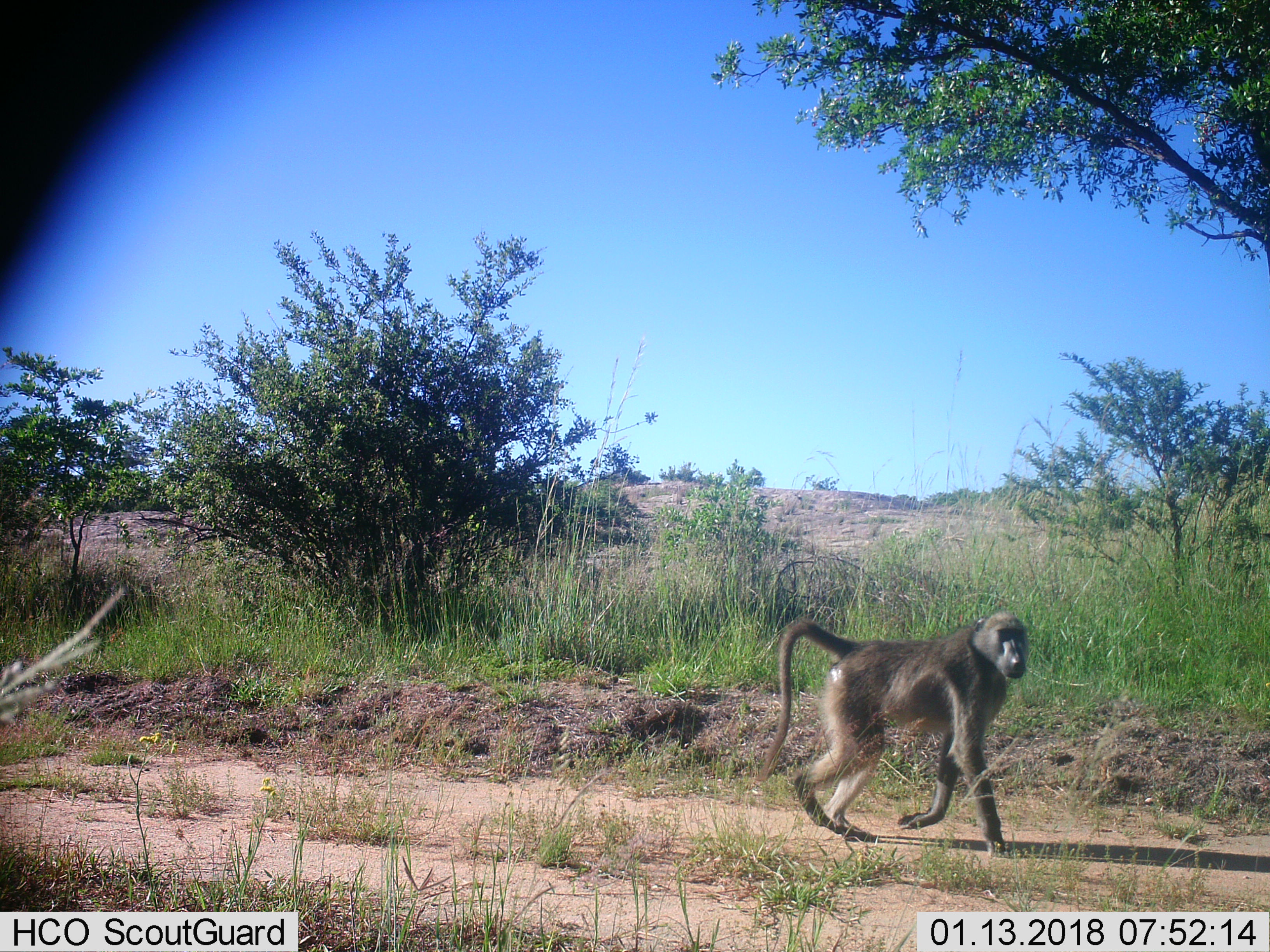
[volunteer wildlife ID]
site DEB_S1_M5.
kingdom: Animalia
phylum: Chordata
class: Mammalia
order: Primates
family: Cercopithecidae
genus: Papio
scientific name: Papio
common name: baboon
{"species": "baboon (Papio)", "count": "1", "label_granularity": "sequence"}